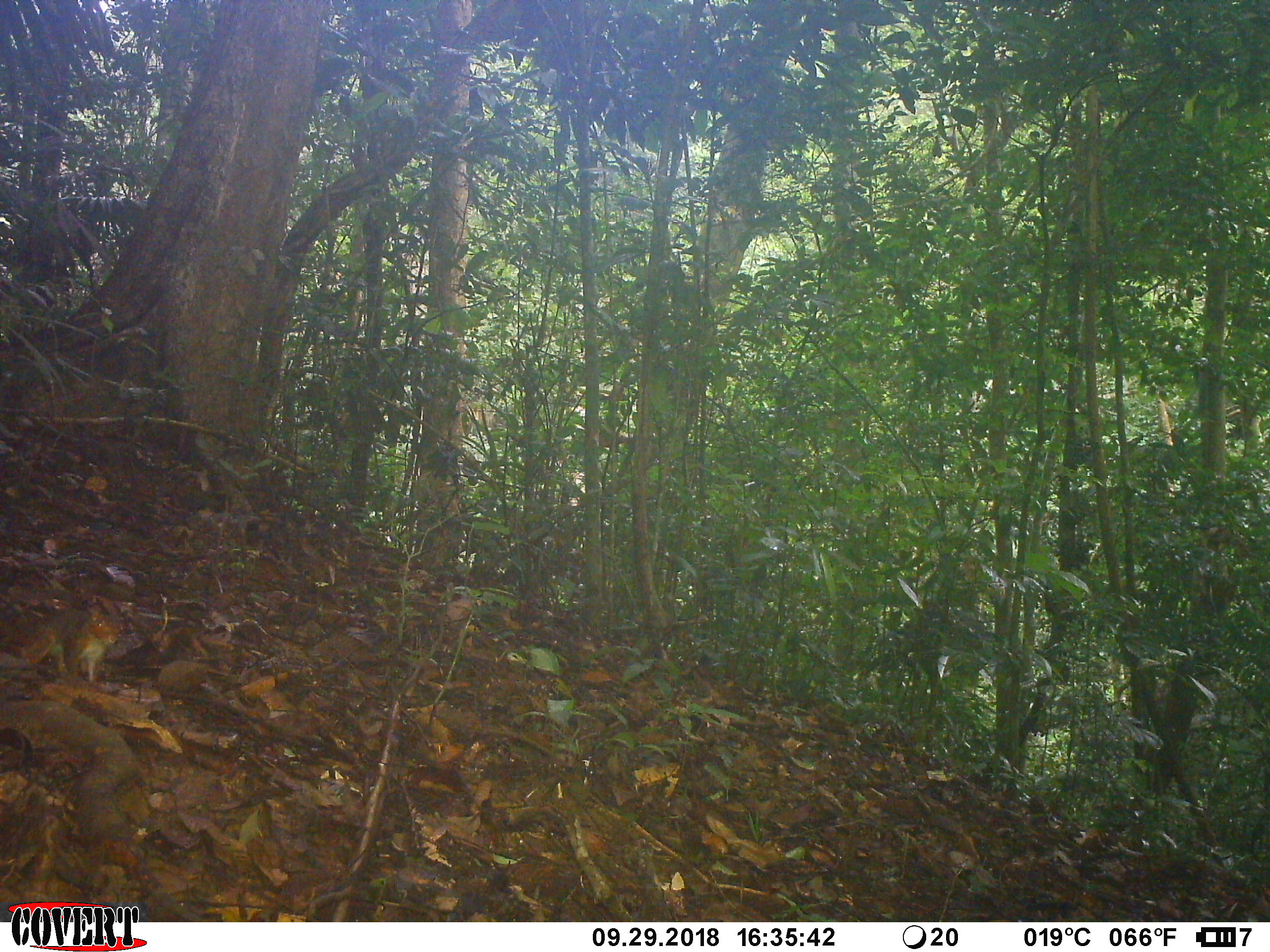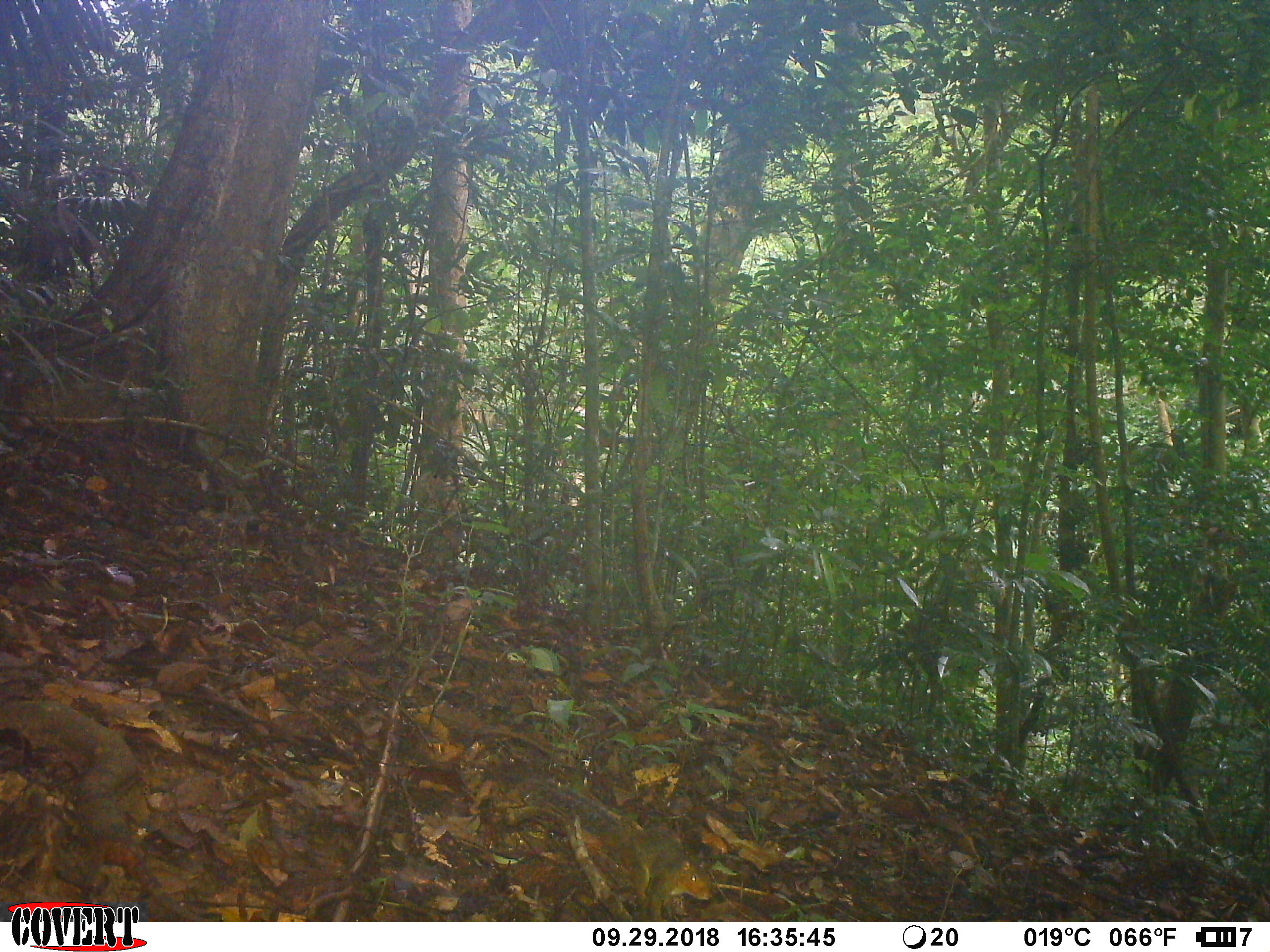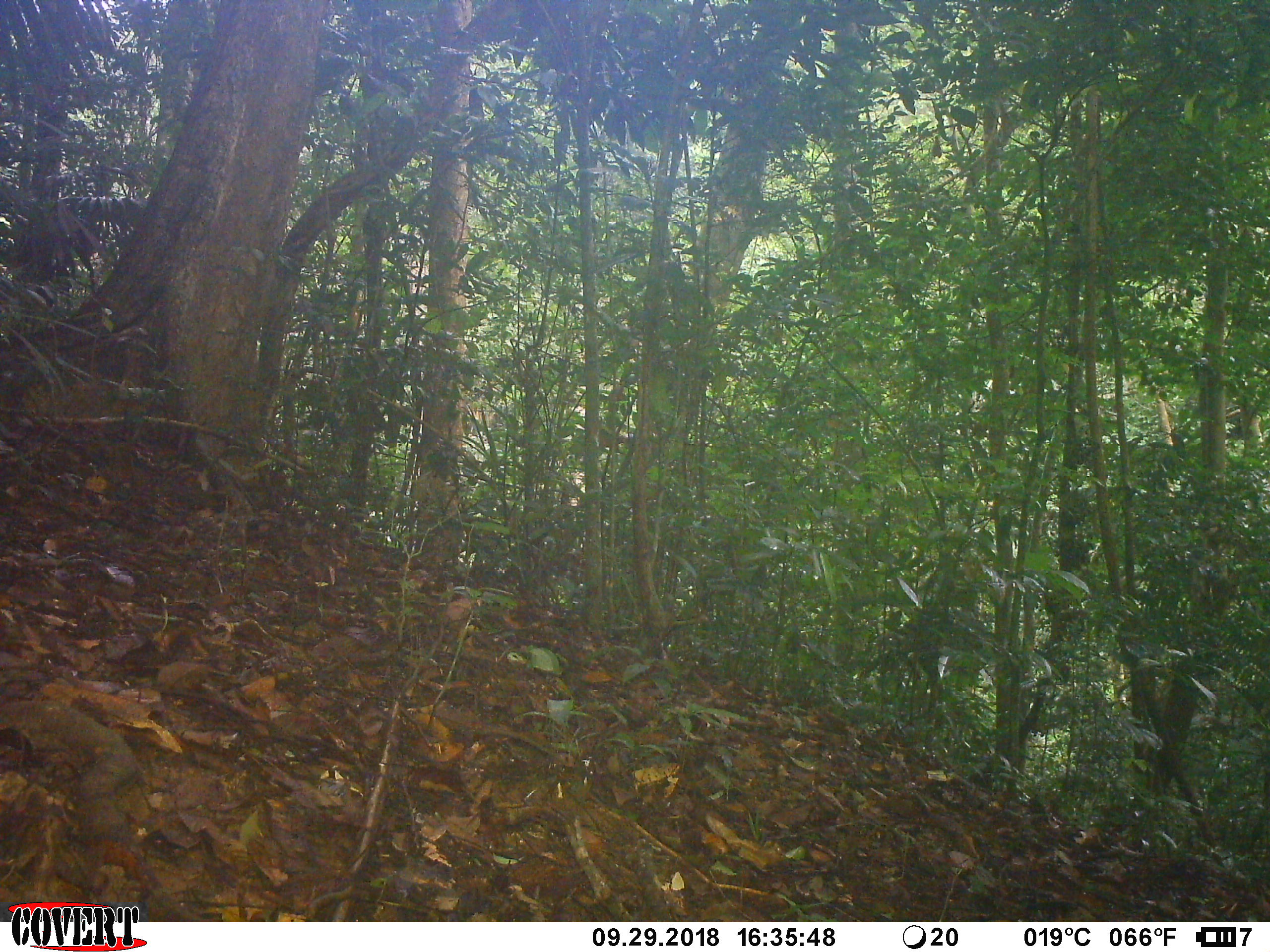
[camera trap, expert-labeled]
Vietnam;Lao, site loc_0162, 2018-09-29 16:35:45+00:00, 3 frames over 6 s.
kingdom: Animalia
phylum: Chordata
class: Mammalia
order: Rodentia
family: Sciuridae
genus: Dremomys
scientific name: Dremomys rufigenis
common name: red-cheeked squirrel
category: red cheeked squirrel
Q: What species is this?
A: Red cheeked squirrel (red-cheeked squirrel) (Dremomys rufigenis).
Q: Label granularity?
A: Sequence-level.